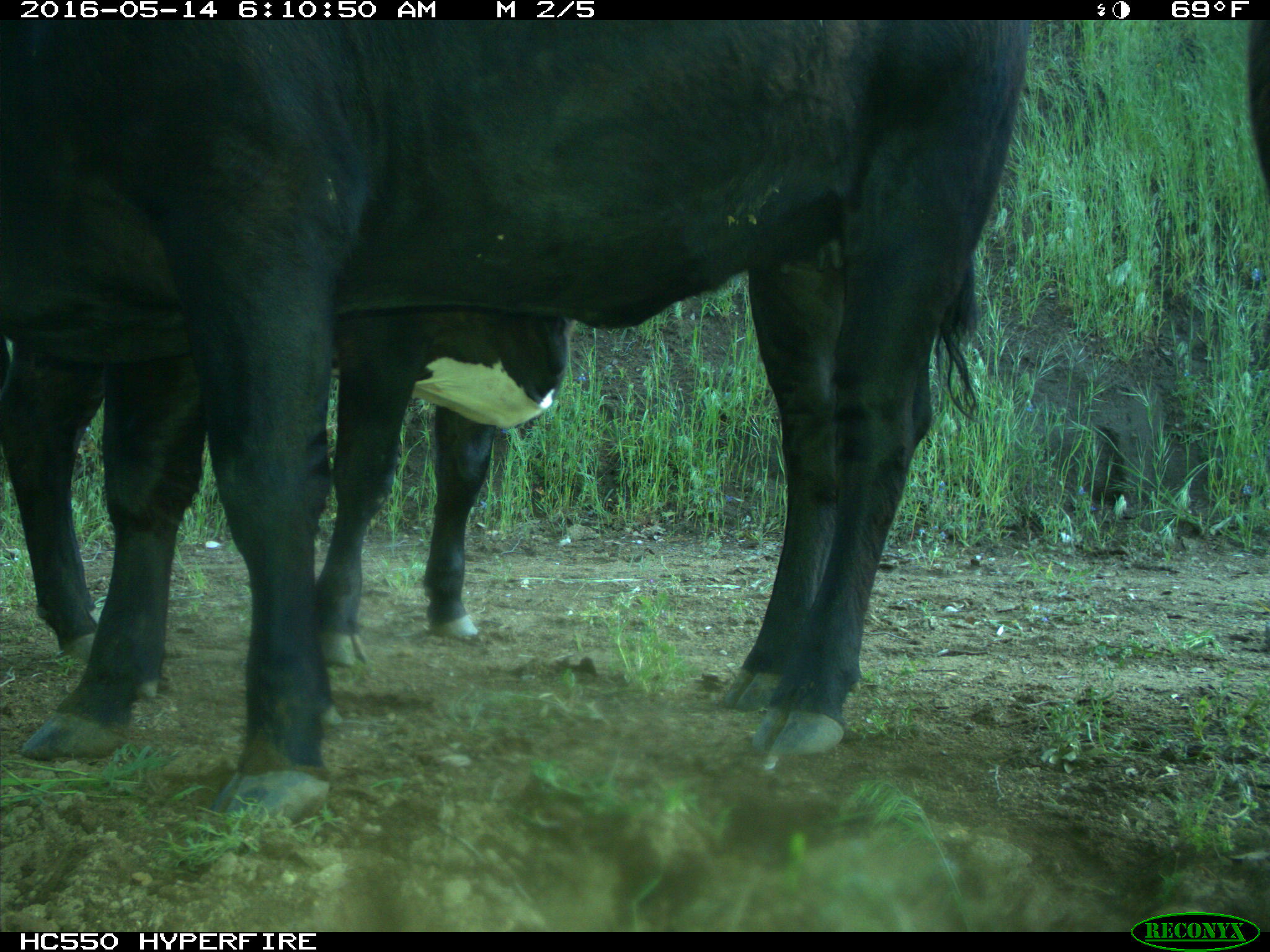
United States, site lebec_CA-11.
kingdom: Animalia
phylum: Chordata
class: Mammalia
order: Artiodactyla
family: Bovidae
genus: Bos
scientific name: Bos taurus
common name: domestic cow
Bos taurus (domestic cow).